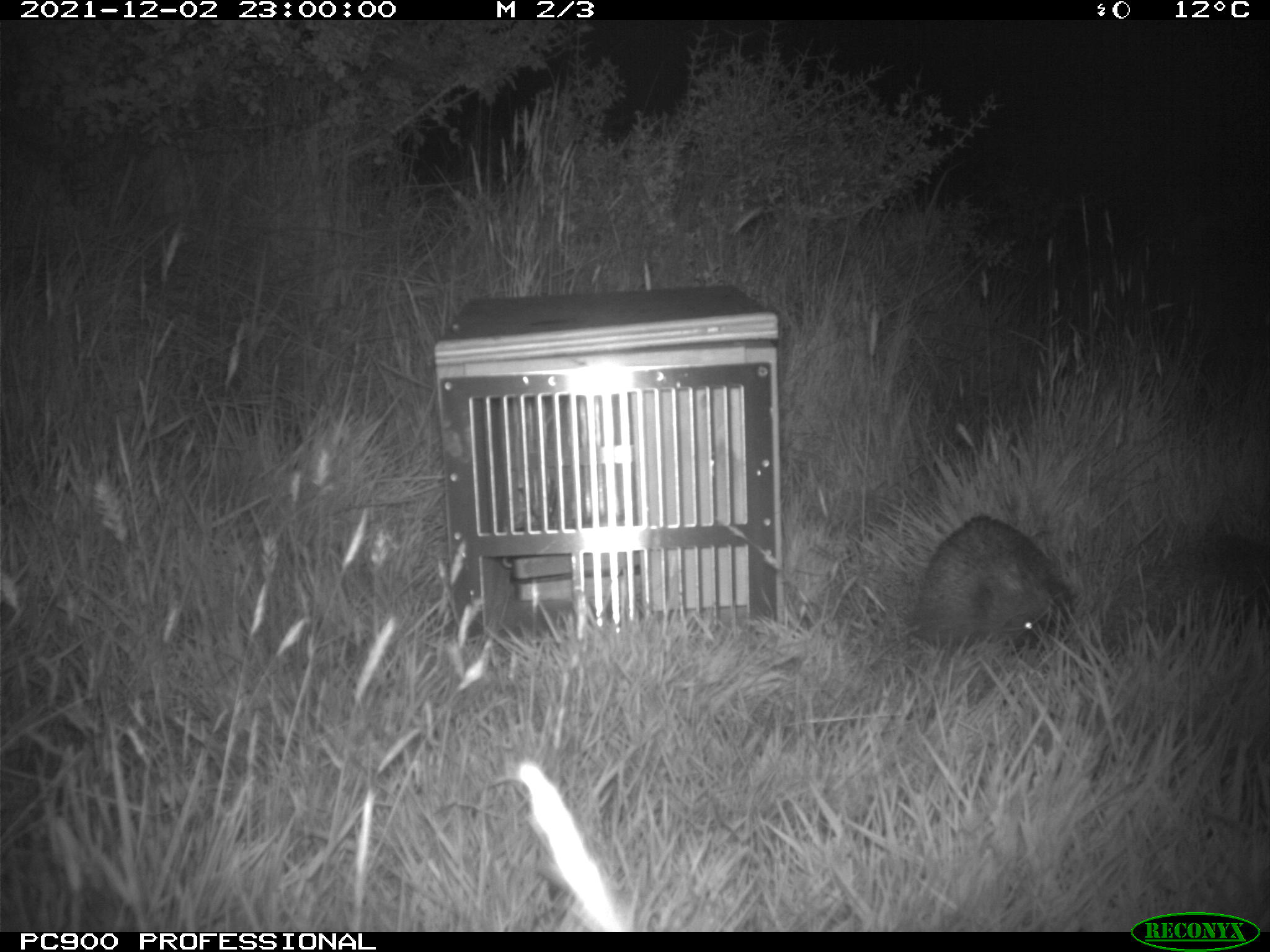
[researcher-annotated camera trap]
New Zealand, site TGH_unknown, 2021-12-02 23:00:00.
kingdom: Animalia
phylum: Chordata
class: Mammalia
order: Eulipotyphla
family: Erinaceidae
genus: Erinaceus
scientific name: Erinaceus europaeus europaeus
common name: european hedgehog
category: hedgehog